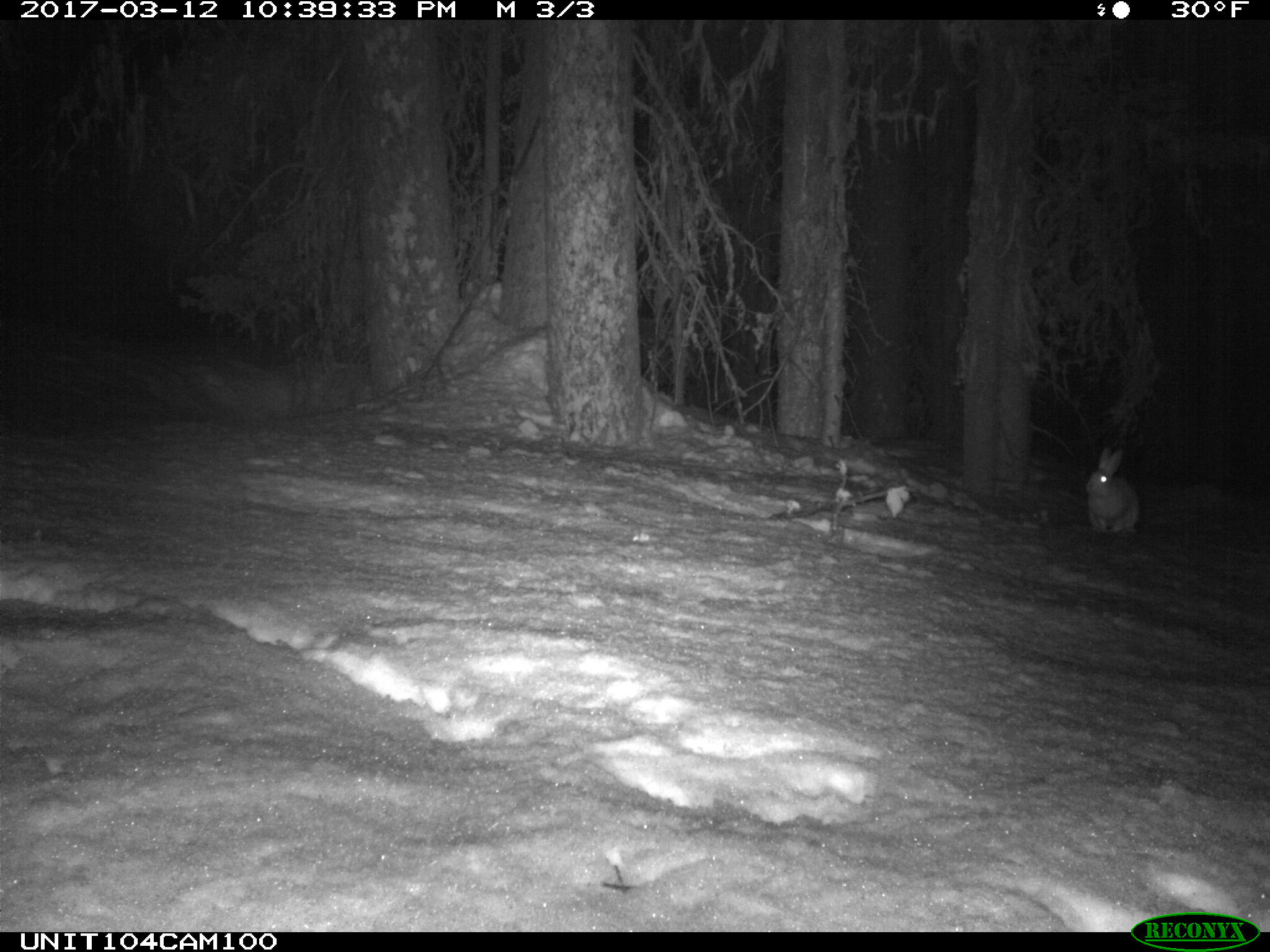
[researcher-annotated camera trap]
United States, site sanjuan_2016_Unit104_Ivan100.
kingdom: Animalia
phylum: Chordata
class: Mammalia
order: Lagomorpha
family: Leporidae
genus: Lepus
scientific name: Lepus americanus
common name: snowshoe hare